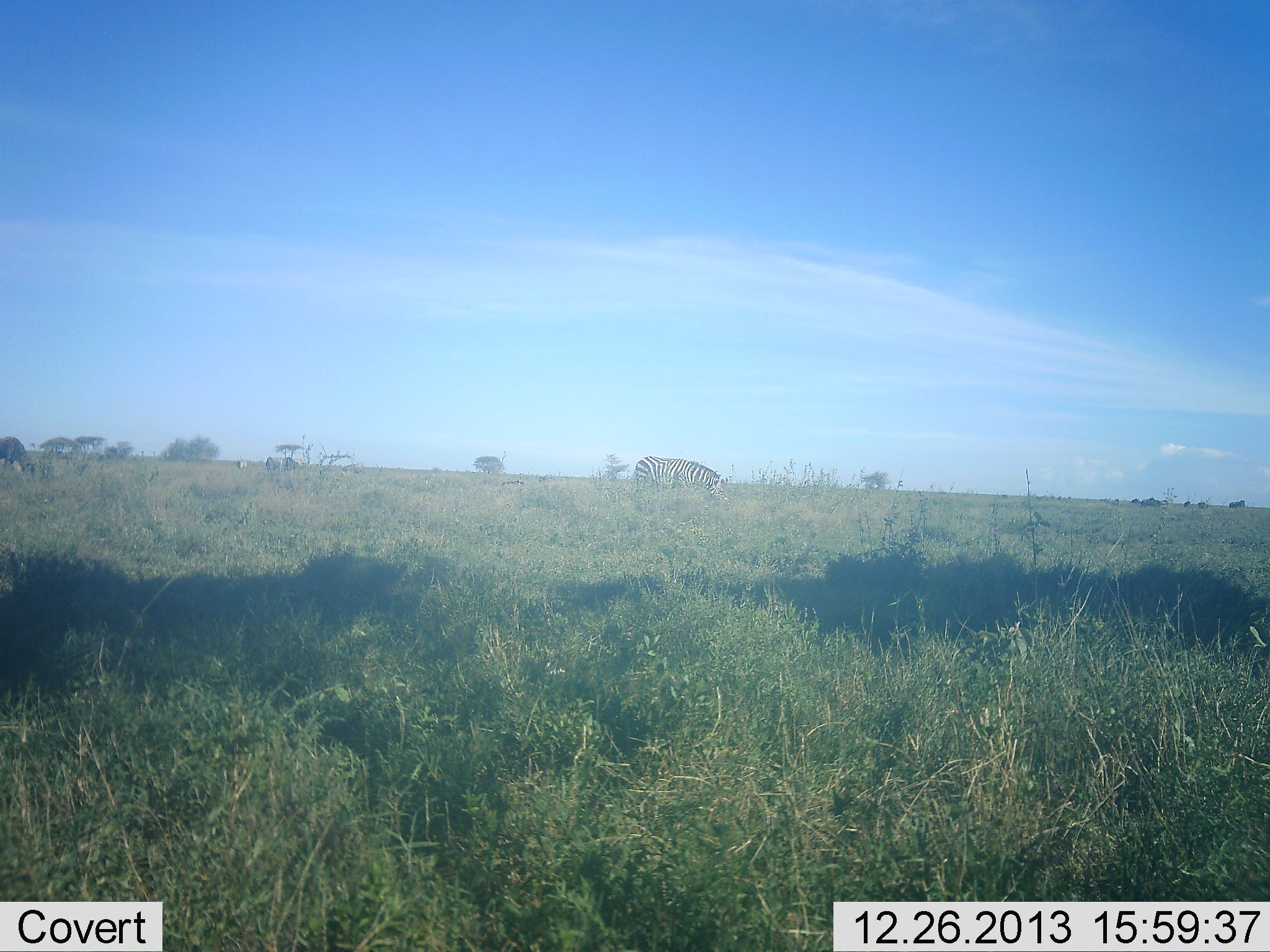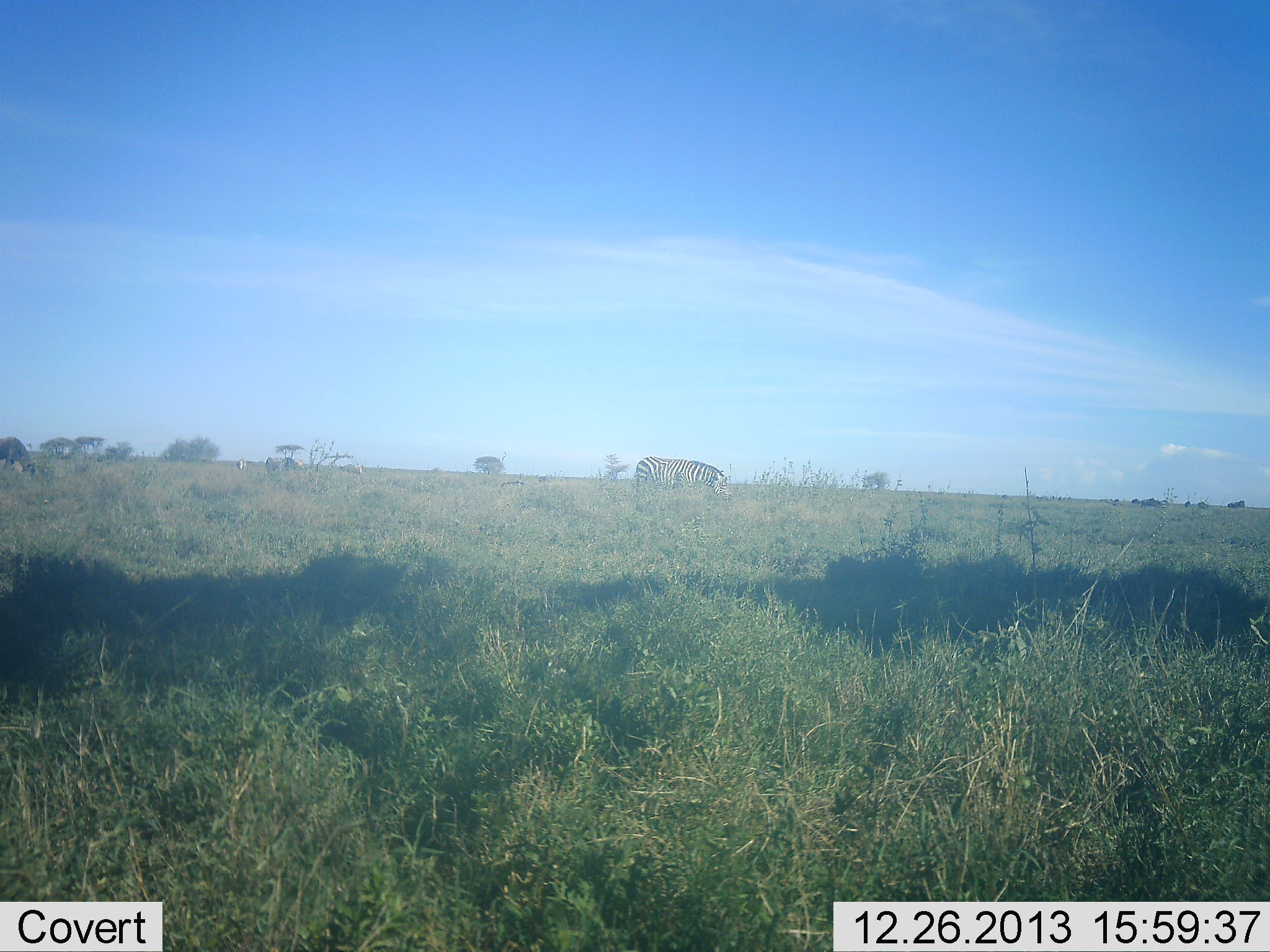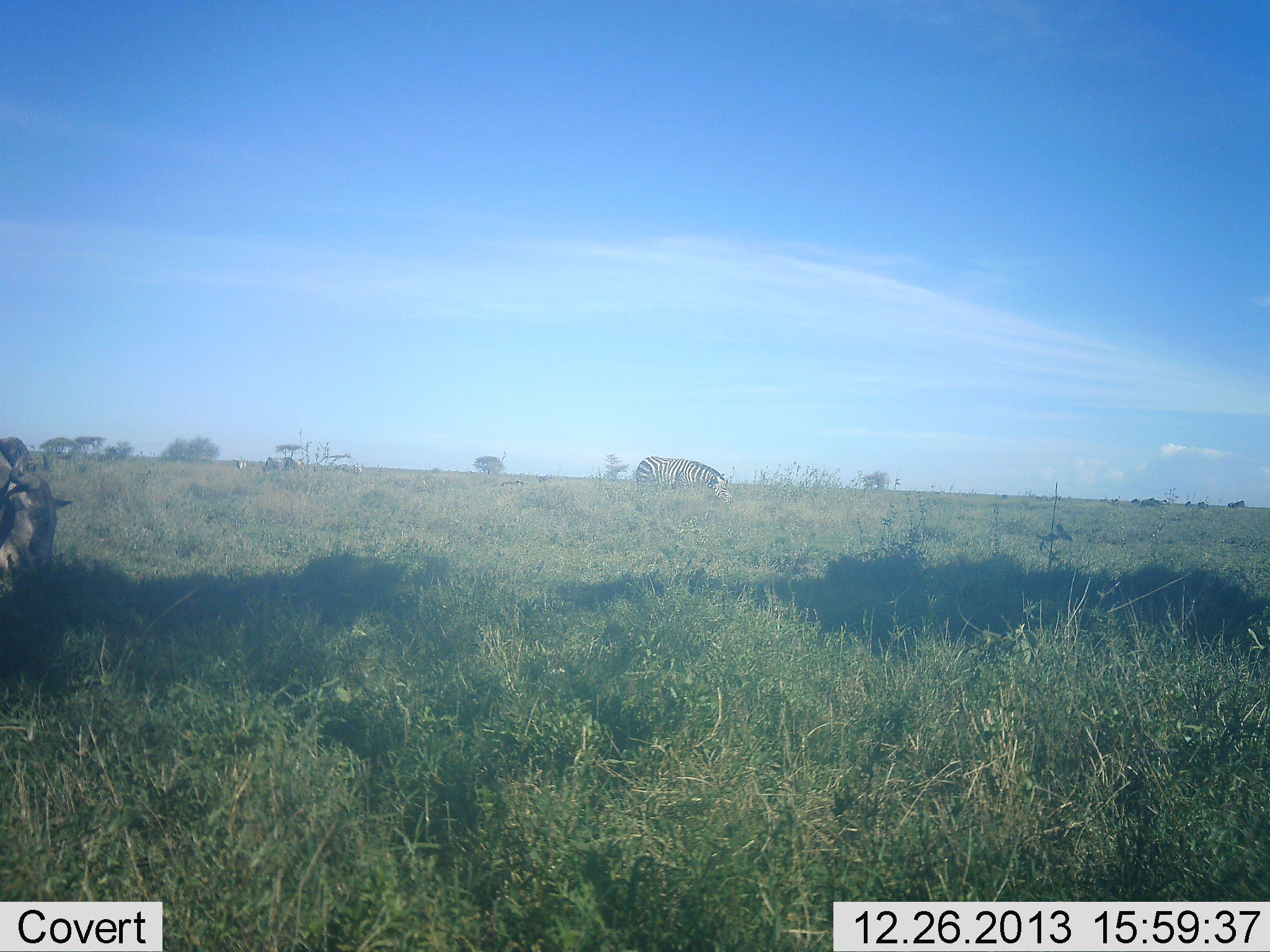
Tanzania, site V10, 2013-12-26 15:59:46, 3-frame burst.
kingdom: Animalia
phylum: Chordata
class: Mammalia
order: Perissodactyla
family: Equidae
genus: Equus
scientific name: Equus quagga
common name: plains zebra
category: zebra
Zebra (plains zebra) (Equus quagga), count 1. Behavior (volunteer vote fractions): standing 38%, resting 0%, moving 19%, interacting 0%. Young present (vote fraction): 0%. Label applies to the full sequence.